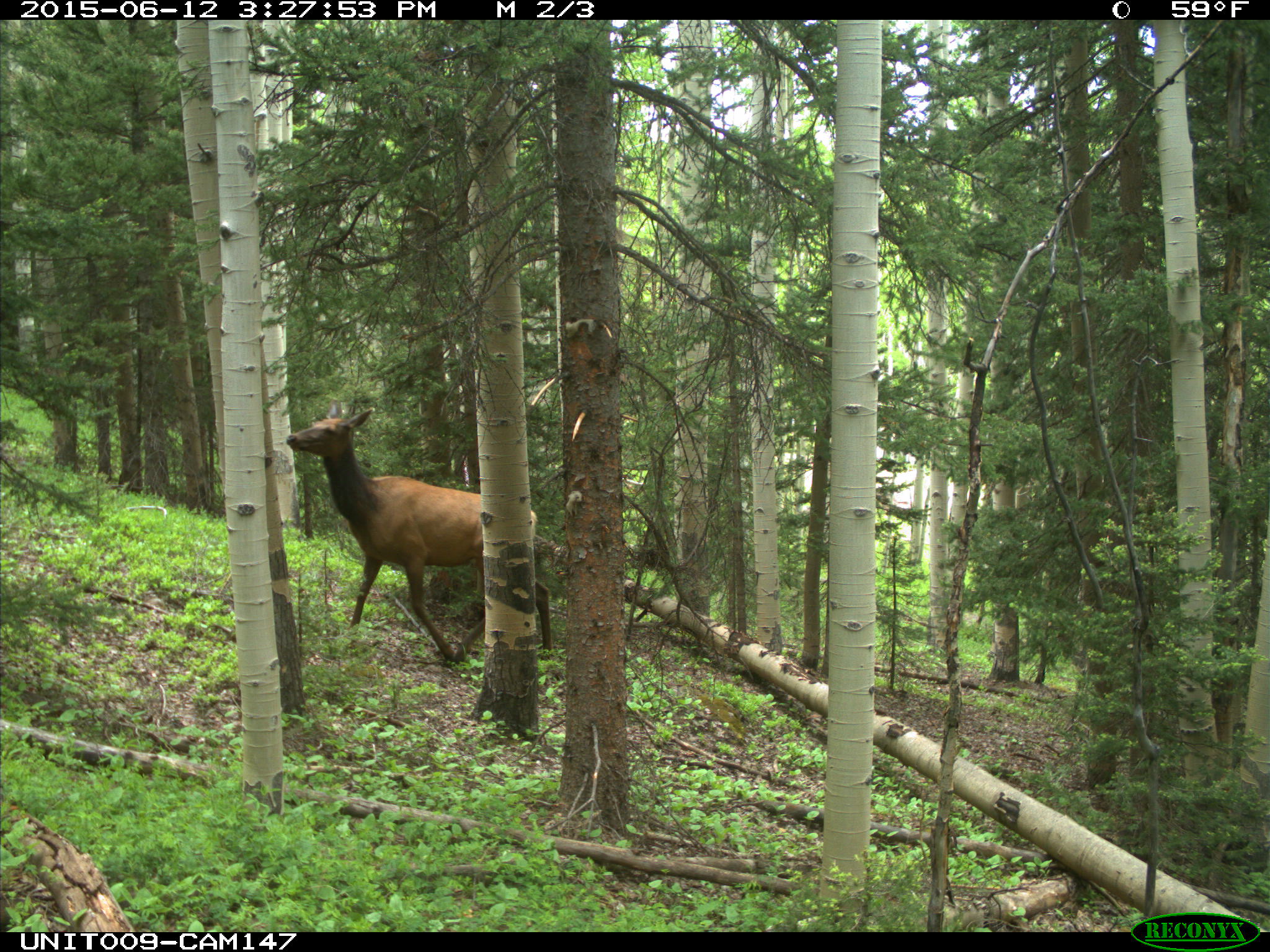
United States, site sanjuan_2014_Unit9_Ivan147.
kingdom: Animalia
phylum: Chordata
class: Mammalia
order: Artiodactyla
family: Cervidae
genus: Cervus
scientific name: Cervus elaphus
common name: red deer